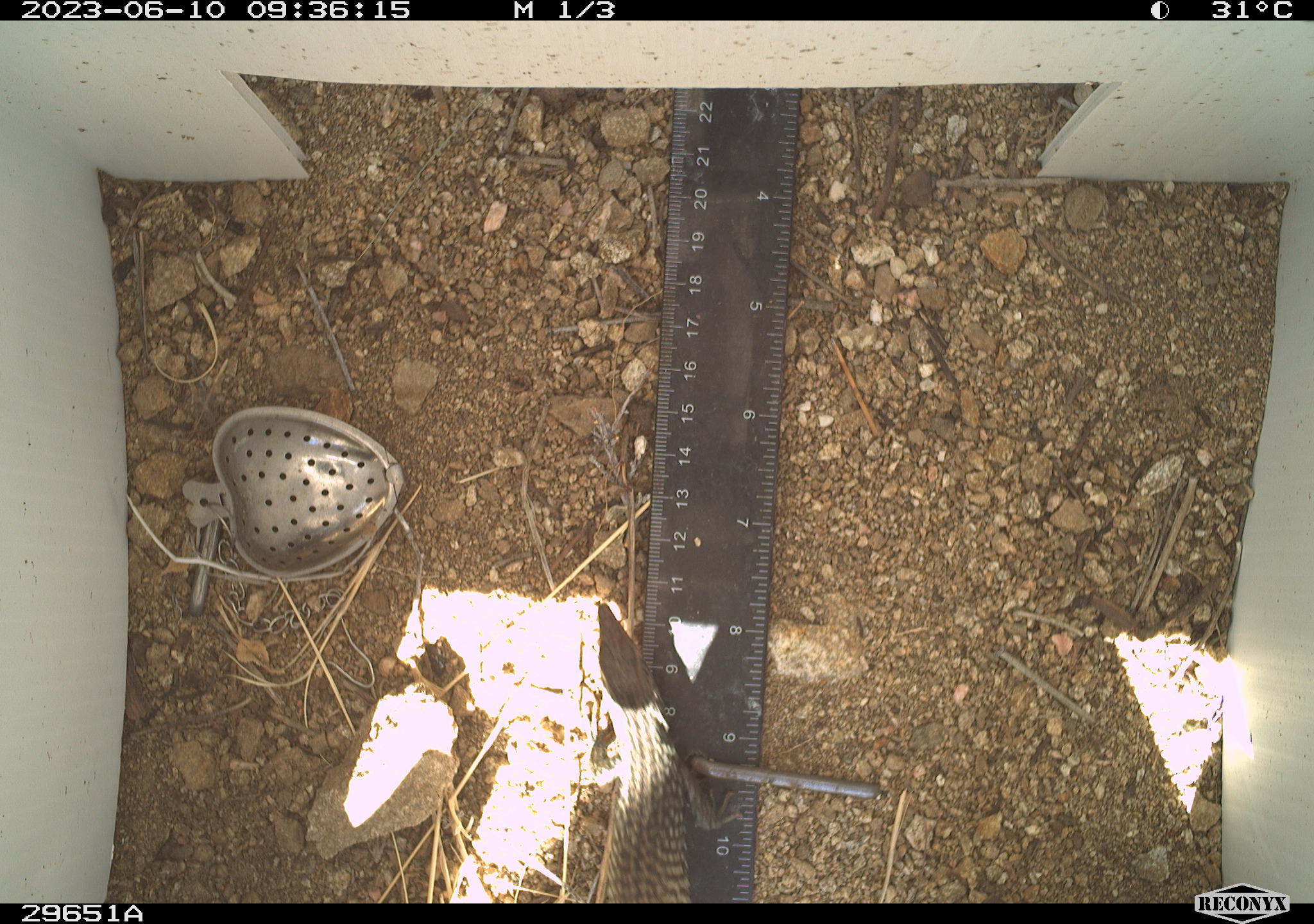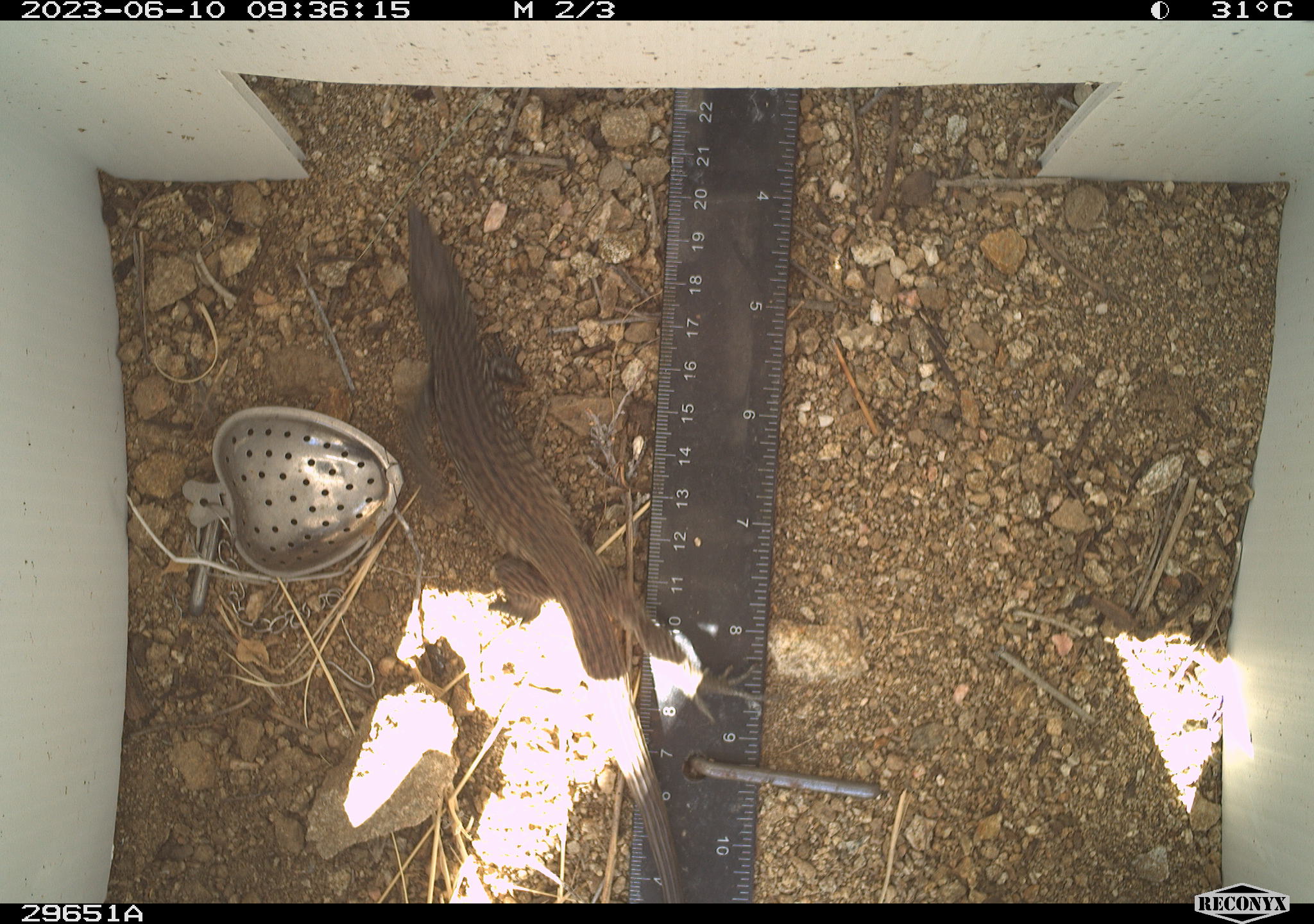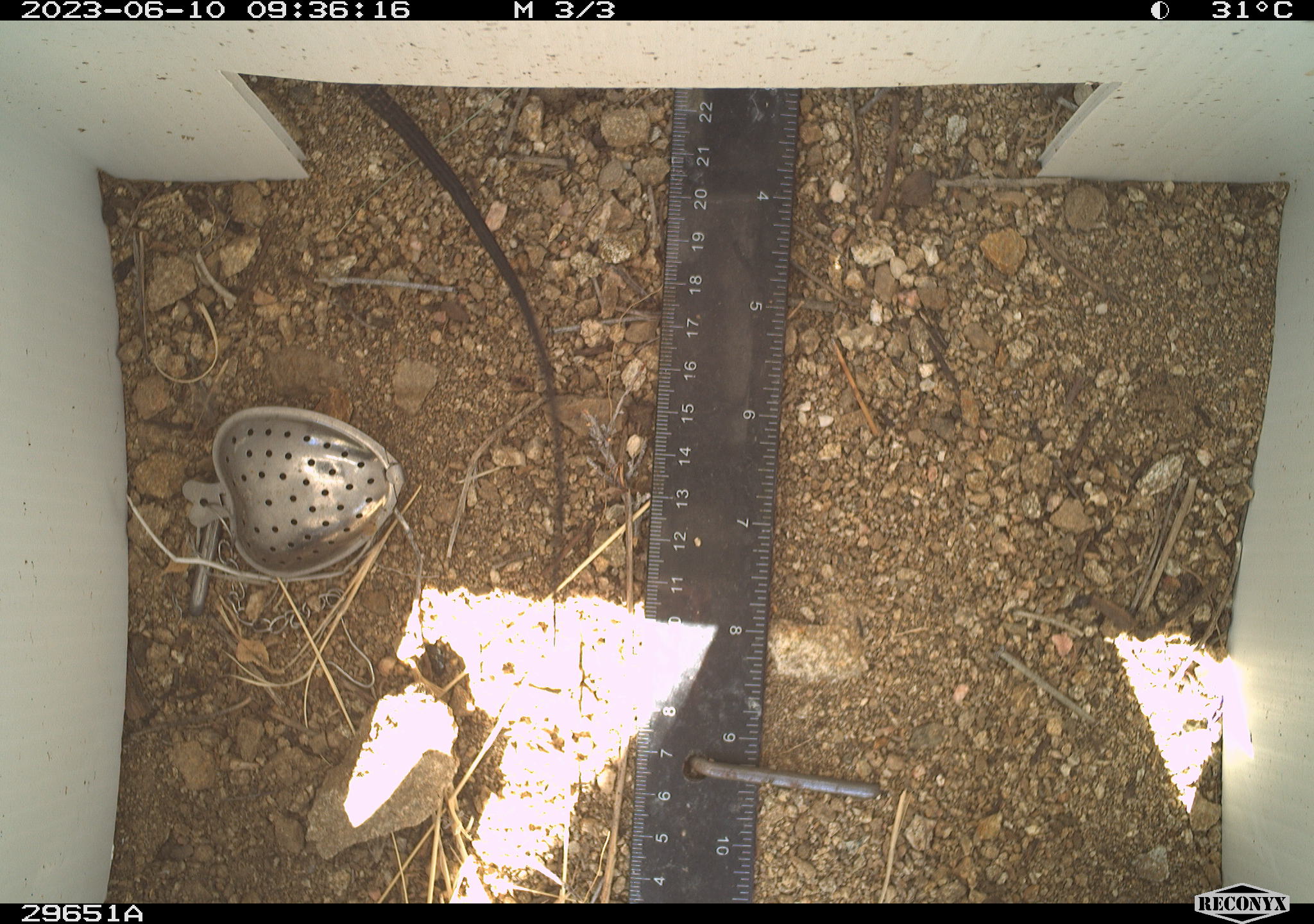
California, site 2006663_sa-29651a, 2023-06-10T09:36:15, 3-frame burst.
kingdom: Animalia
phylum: Chordata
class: Reptilia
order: Squamata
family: Teiidae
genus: Aspidoscelis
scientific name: Aspidoscelis tigris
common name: western whiptail